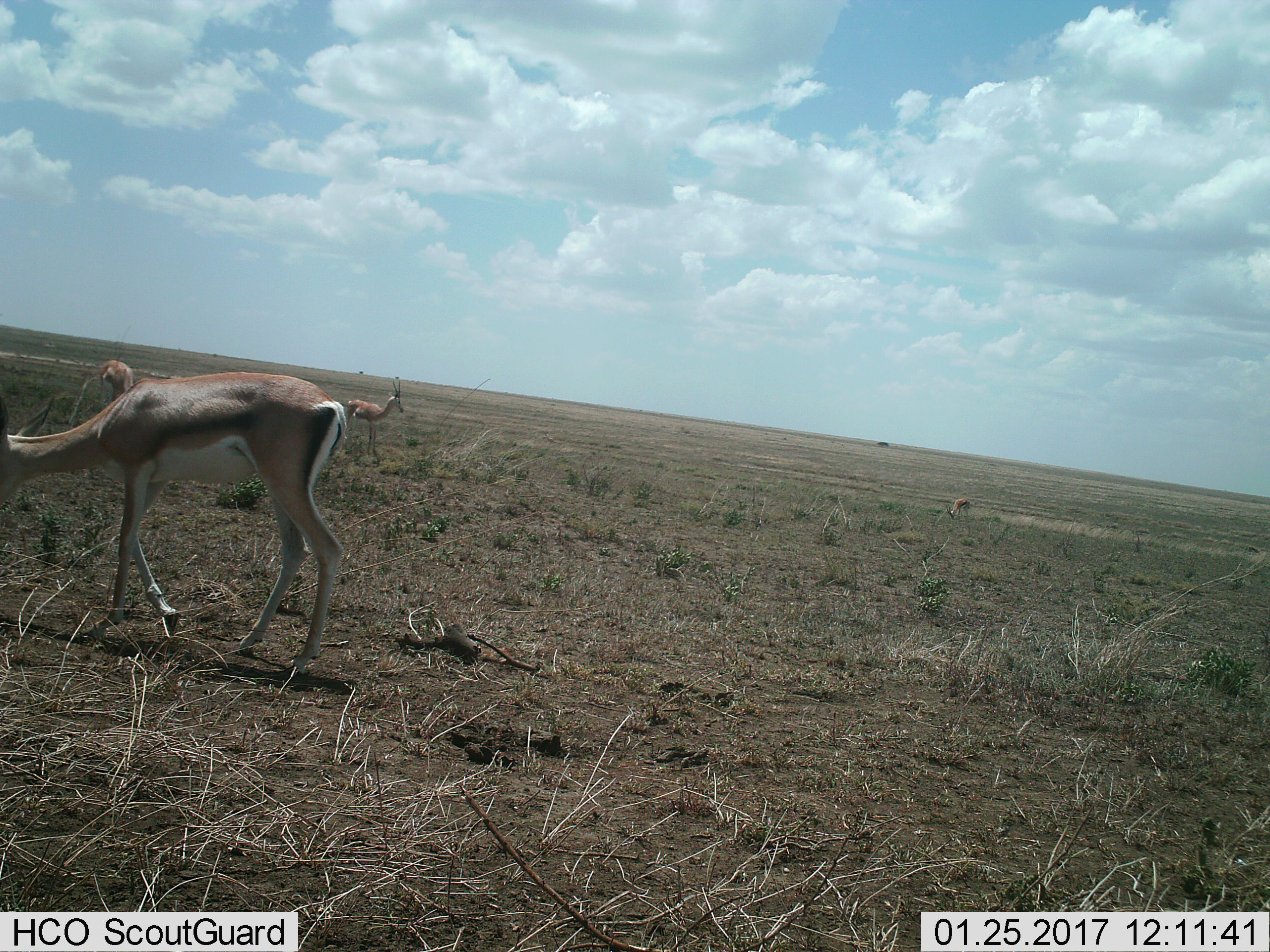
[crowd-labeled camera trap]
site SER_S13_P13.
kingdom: Animalia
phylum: Chordata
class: Mammalia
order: Artiodactyla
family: Bovidae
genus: Nanger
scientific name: Nanger granti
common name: grant's gazelle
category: gazellegrants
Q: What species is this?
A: Gazellegrants (grant's gazelle) (Nanger granti).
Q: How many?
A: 4.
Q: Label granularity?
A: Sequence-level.